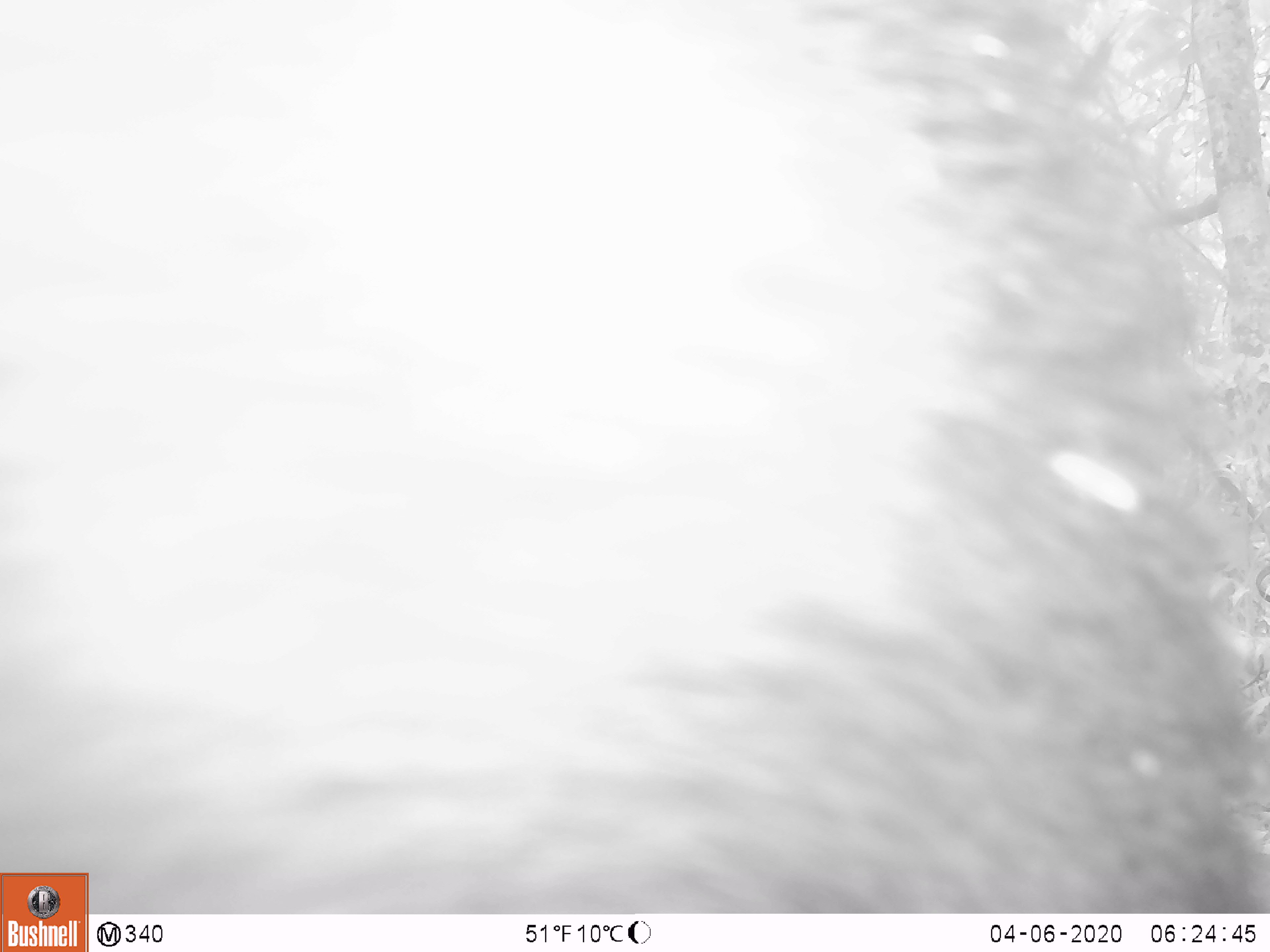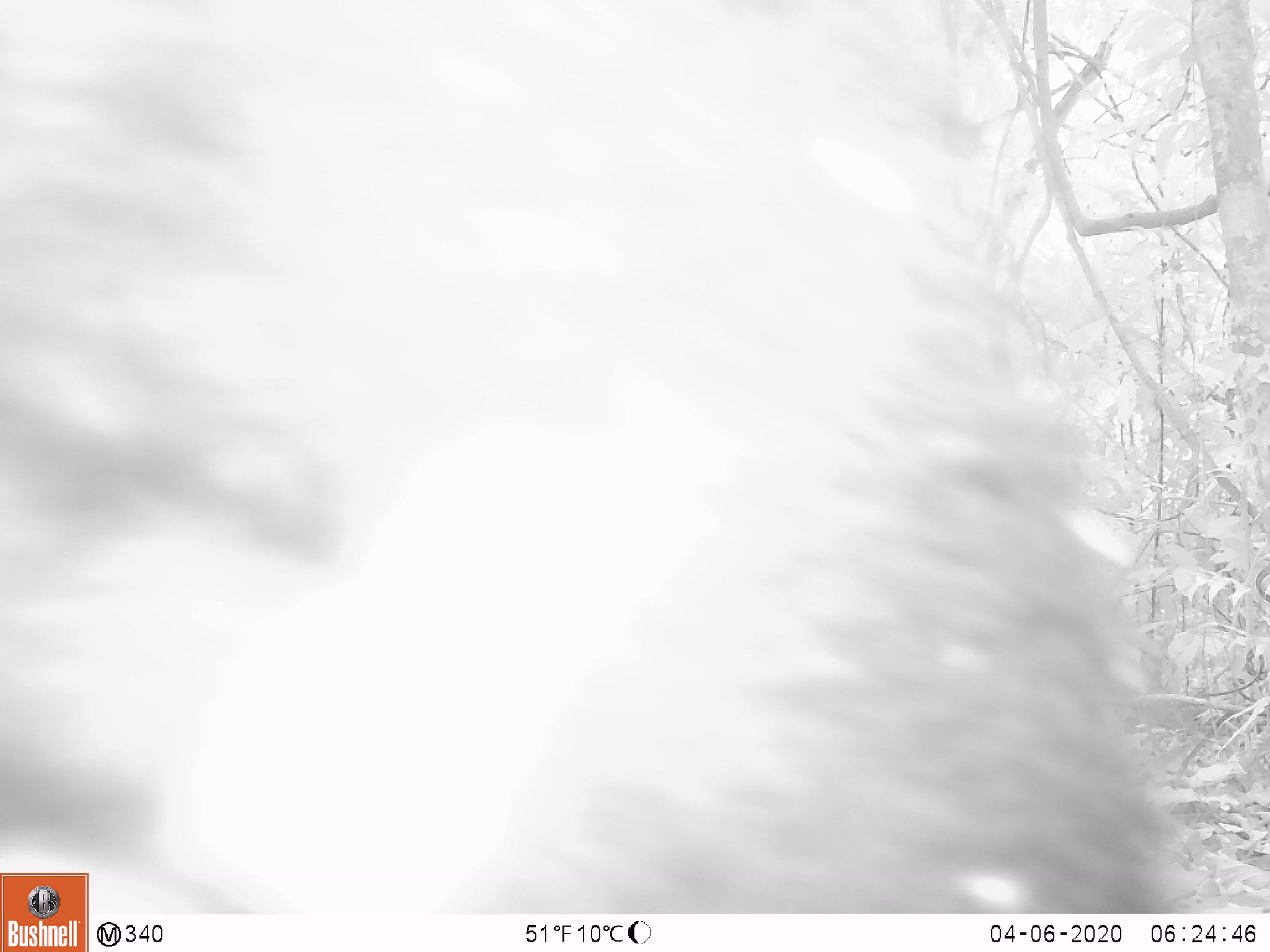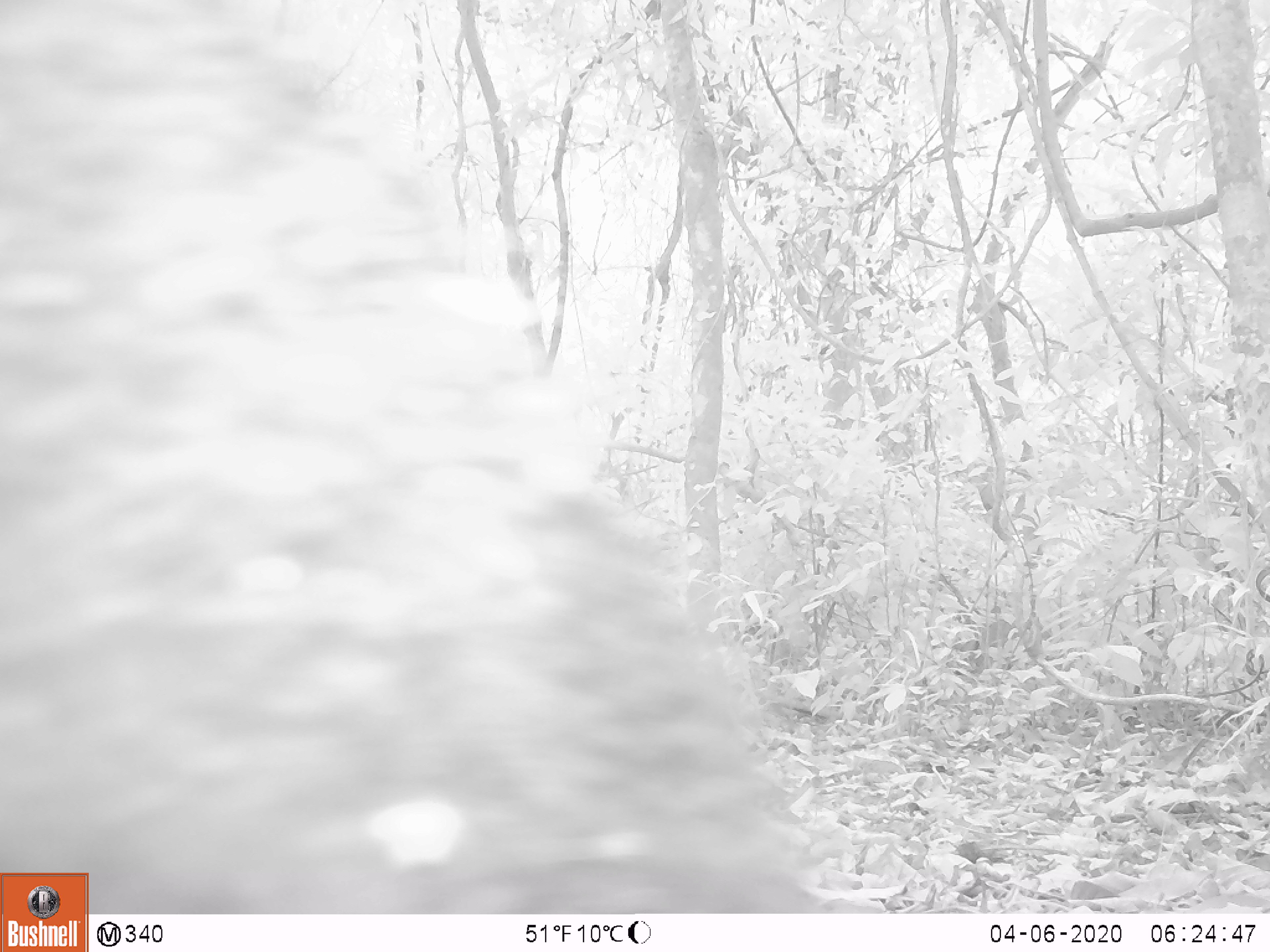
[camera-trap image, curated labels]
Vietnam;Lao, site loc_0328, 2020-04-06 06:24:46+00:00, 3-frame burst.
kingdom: Animalia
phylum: Chordata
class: Mammalia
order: Carnivora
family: Ursidae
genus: Ursus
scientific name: Ursus thibetanus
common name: asian black bear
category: asiatic black bear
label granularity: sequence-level